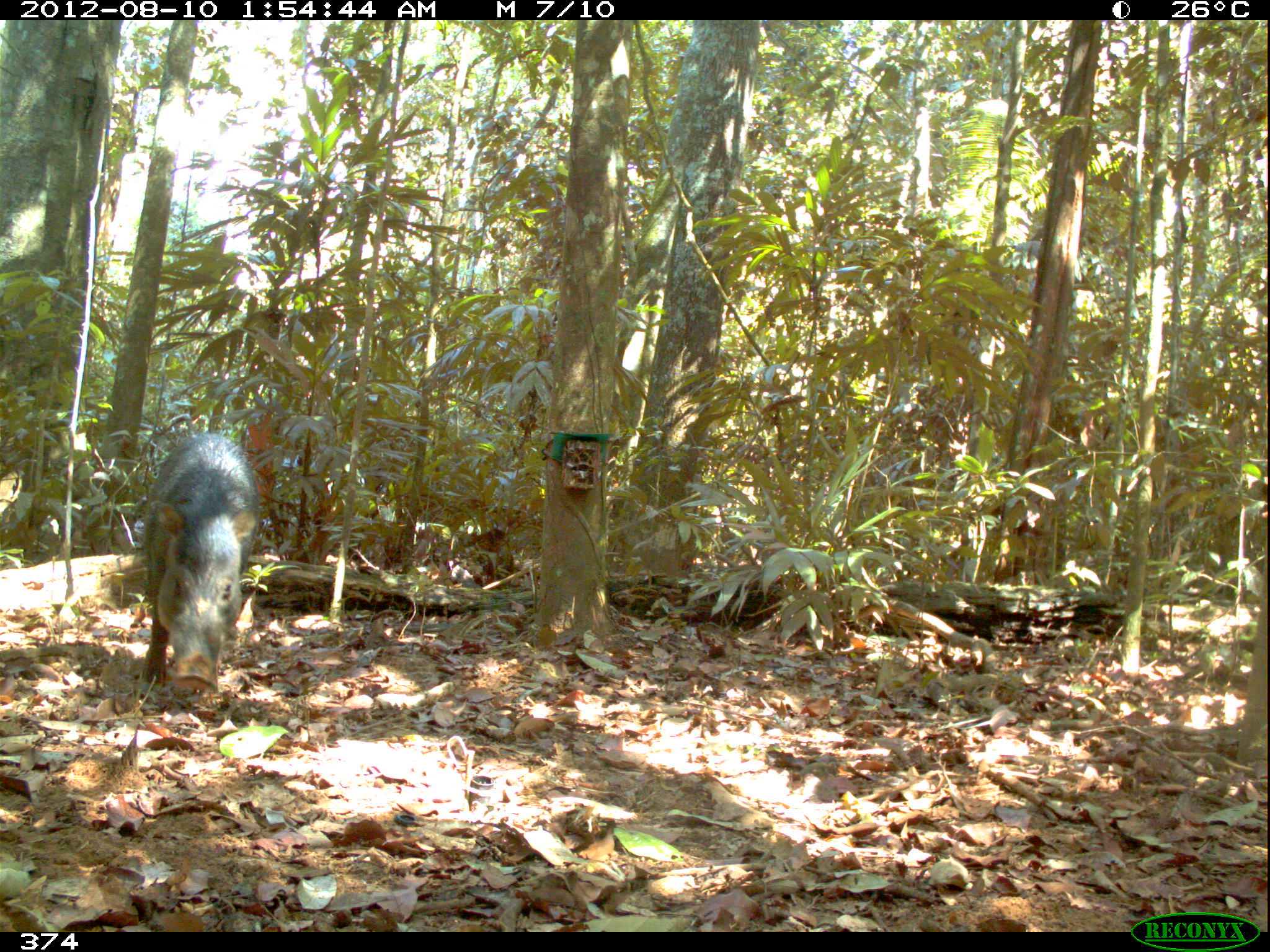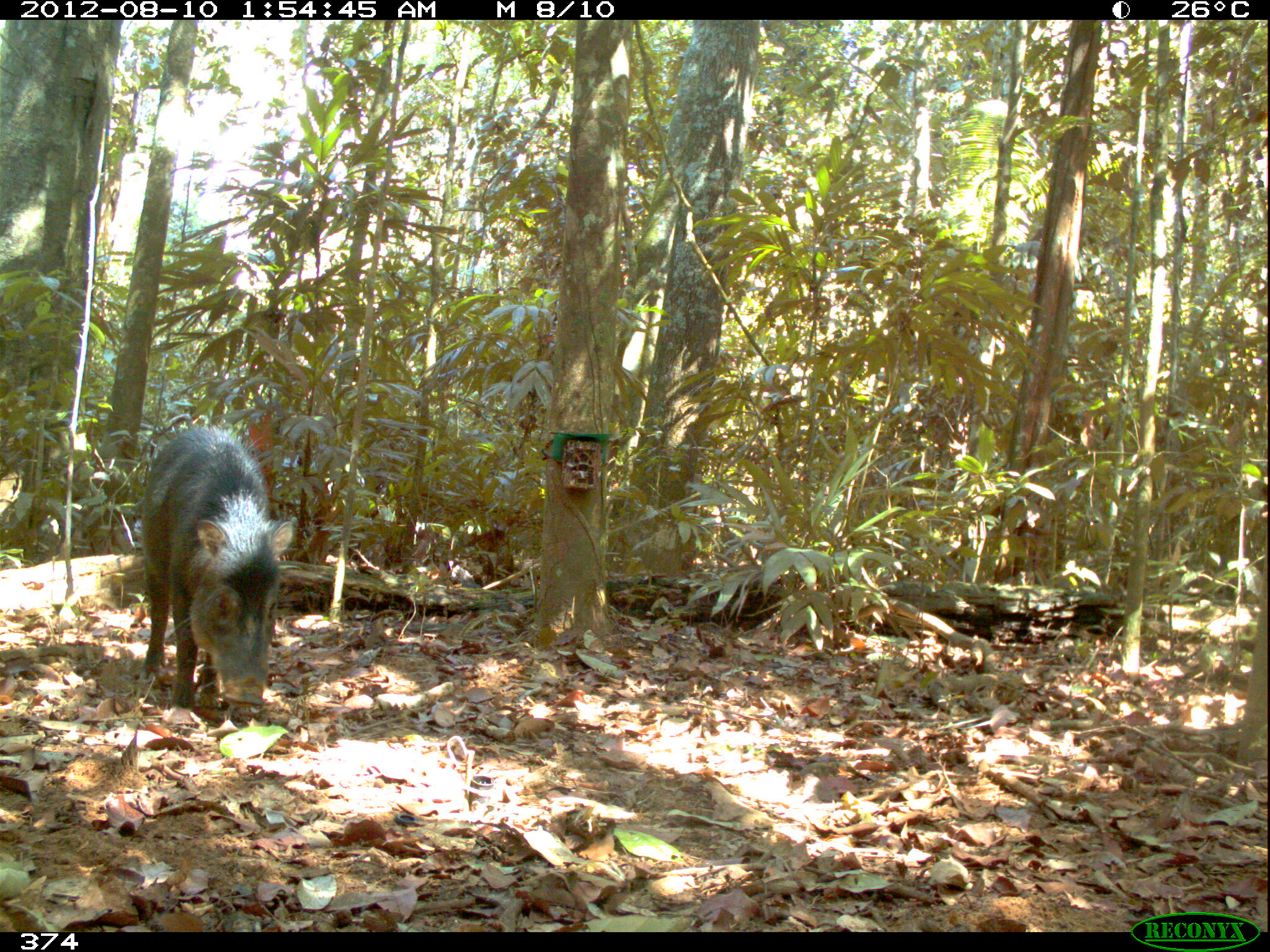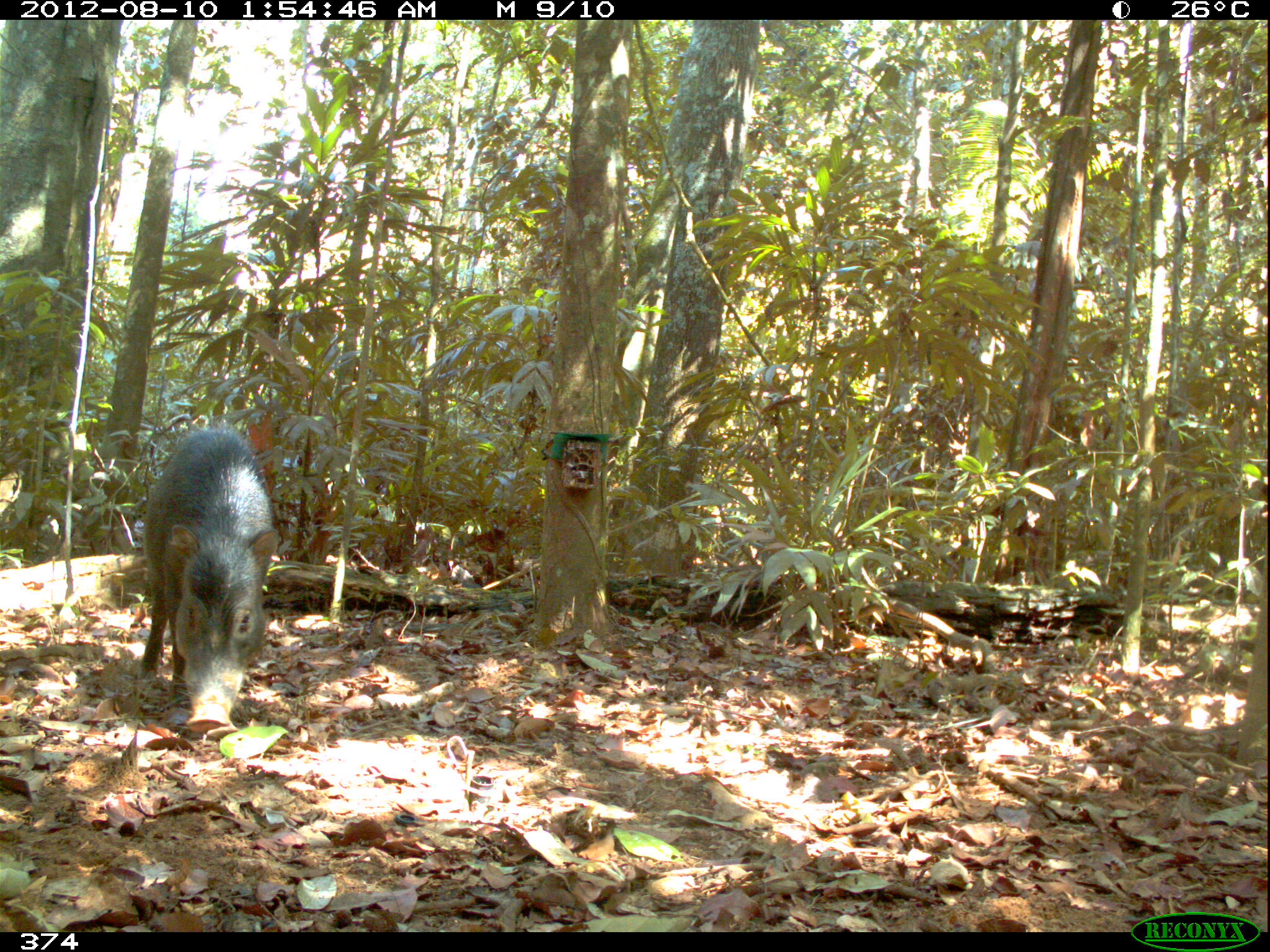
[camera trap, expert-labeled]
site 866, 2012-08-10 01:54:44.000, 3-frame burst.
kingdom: Animalia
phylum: Chordata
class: Mammalia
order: Artiodactyla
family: Tayassuidae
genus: Tayassu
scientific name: Tayassu pecari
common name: white-lipped peccary